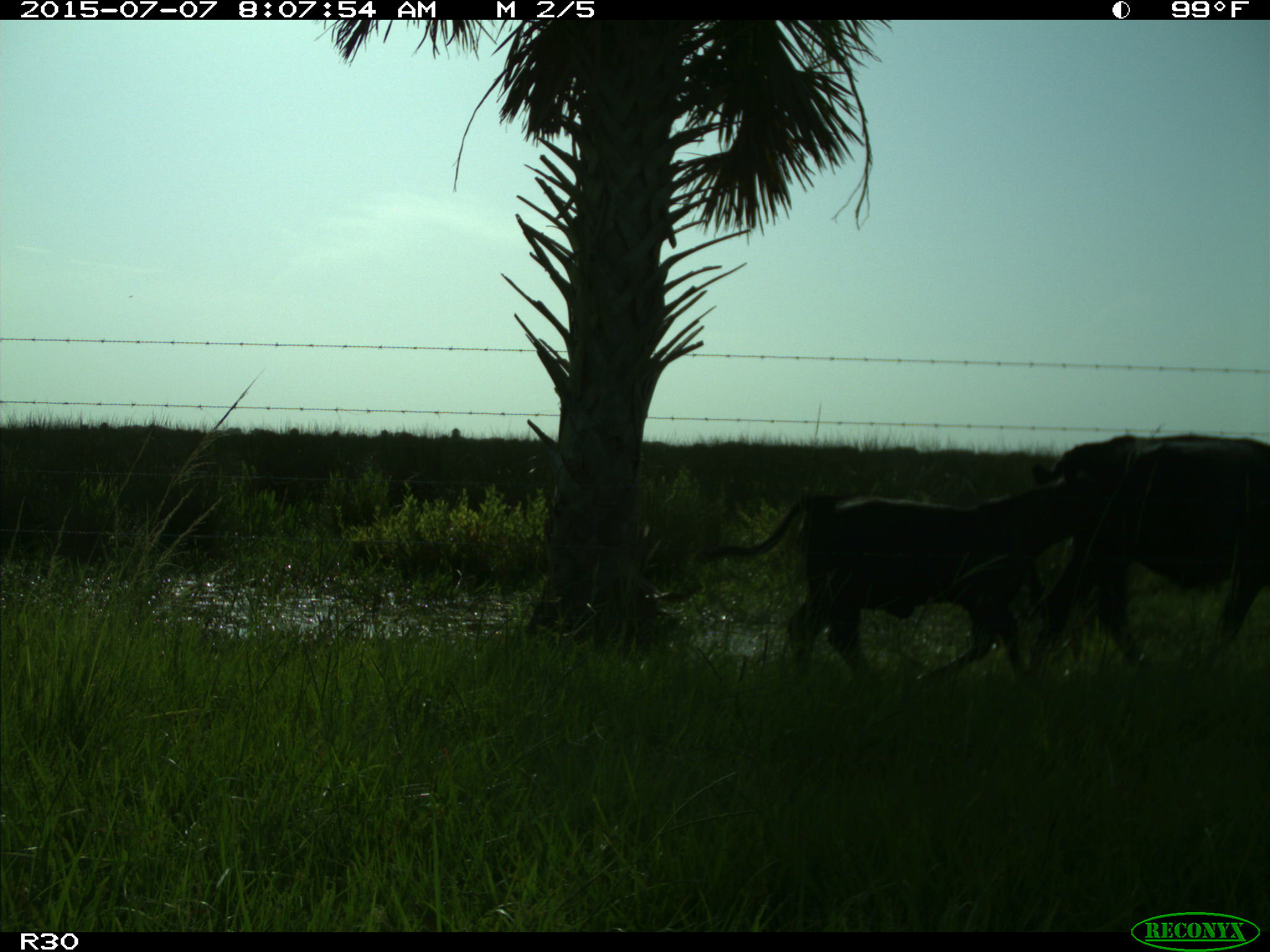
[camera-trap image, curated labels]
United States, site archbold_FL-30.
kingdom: Animalia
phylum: Chordata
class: Mammalia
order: Artiodactyla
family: Bovidae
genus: Bos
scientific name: Bos taurus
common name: domestic cow